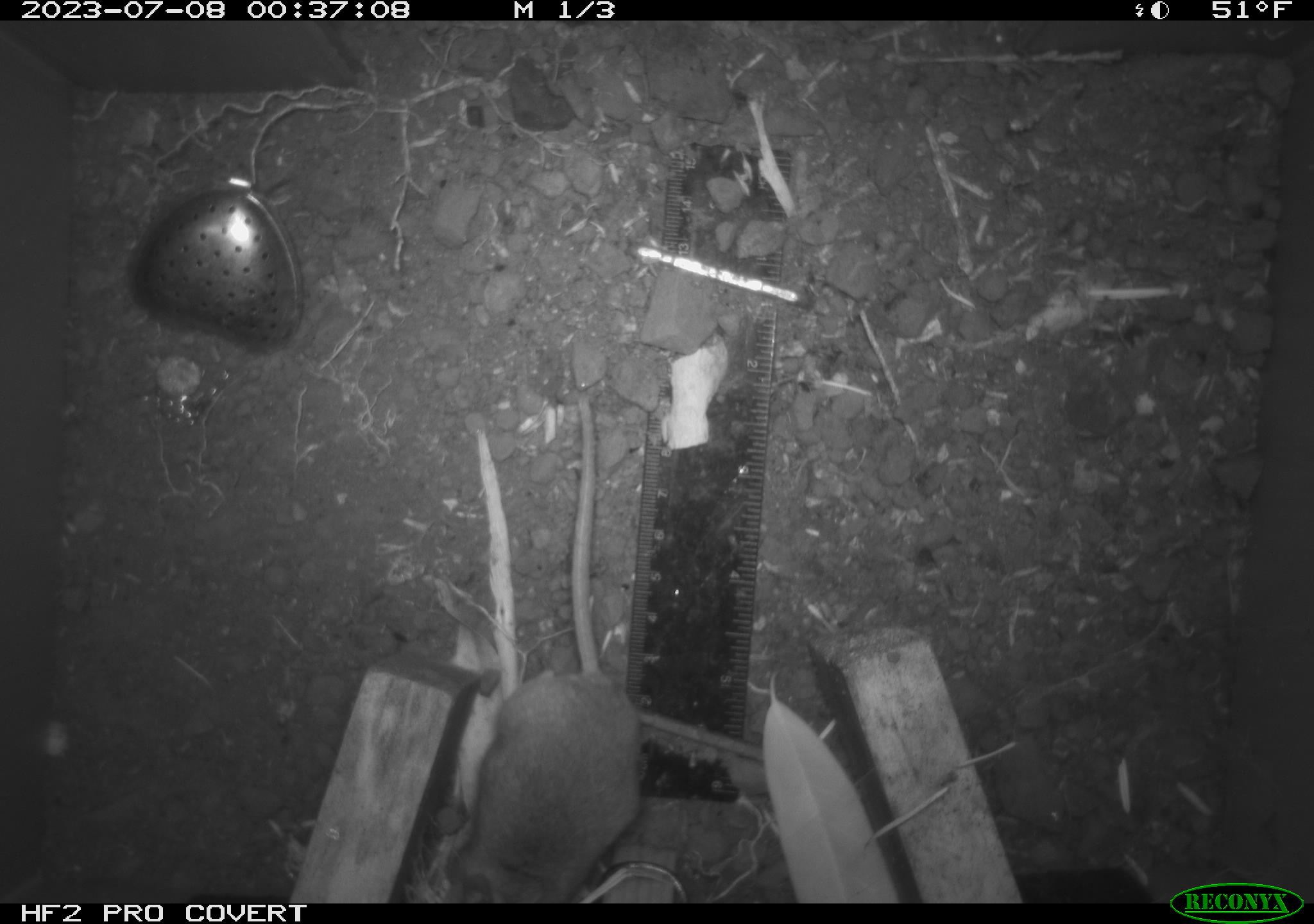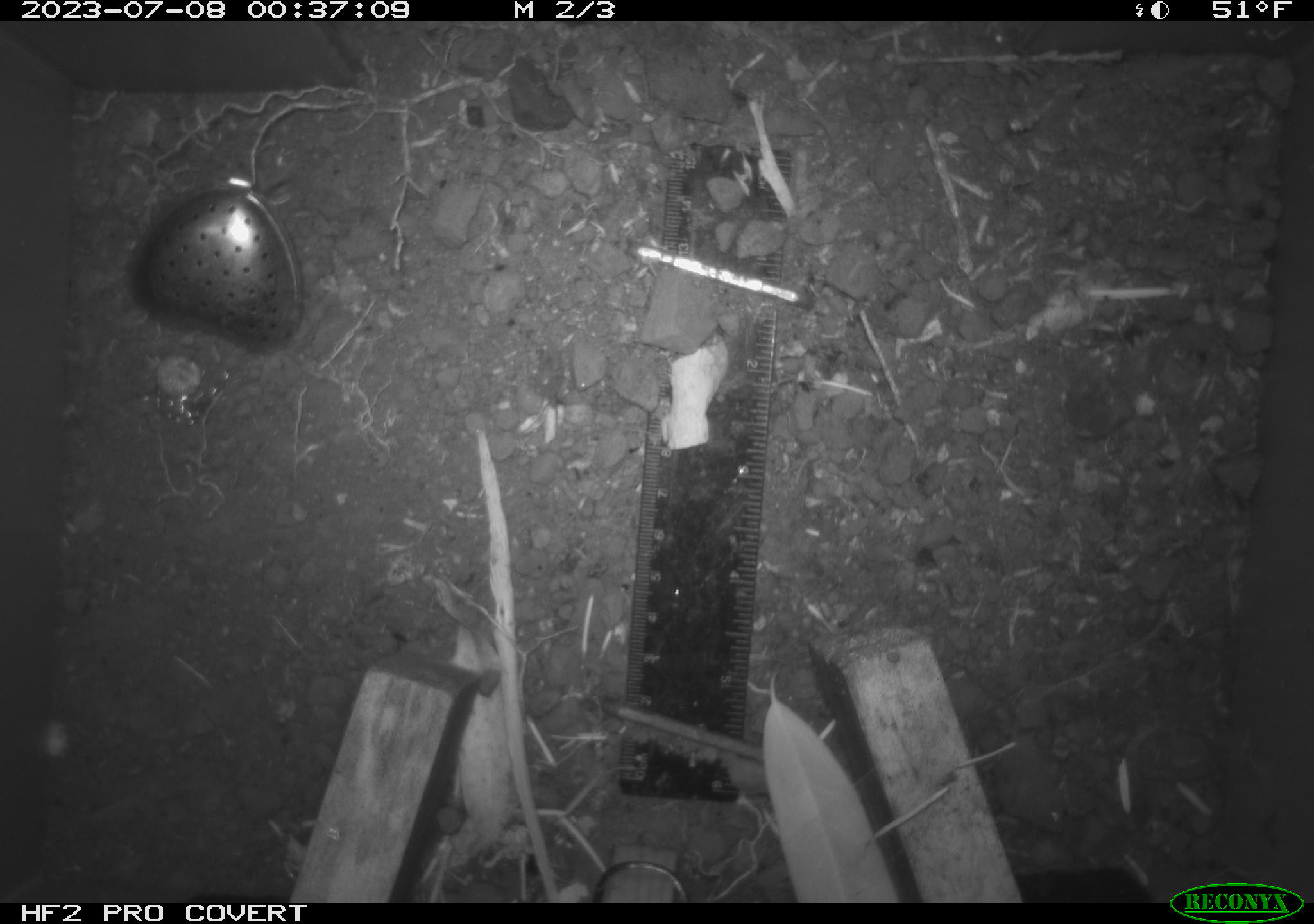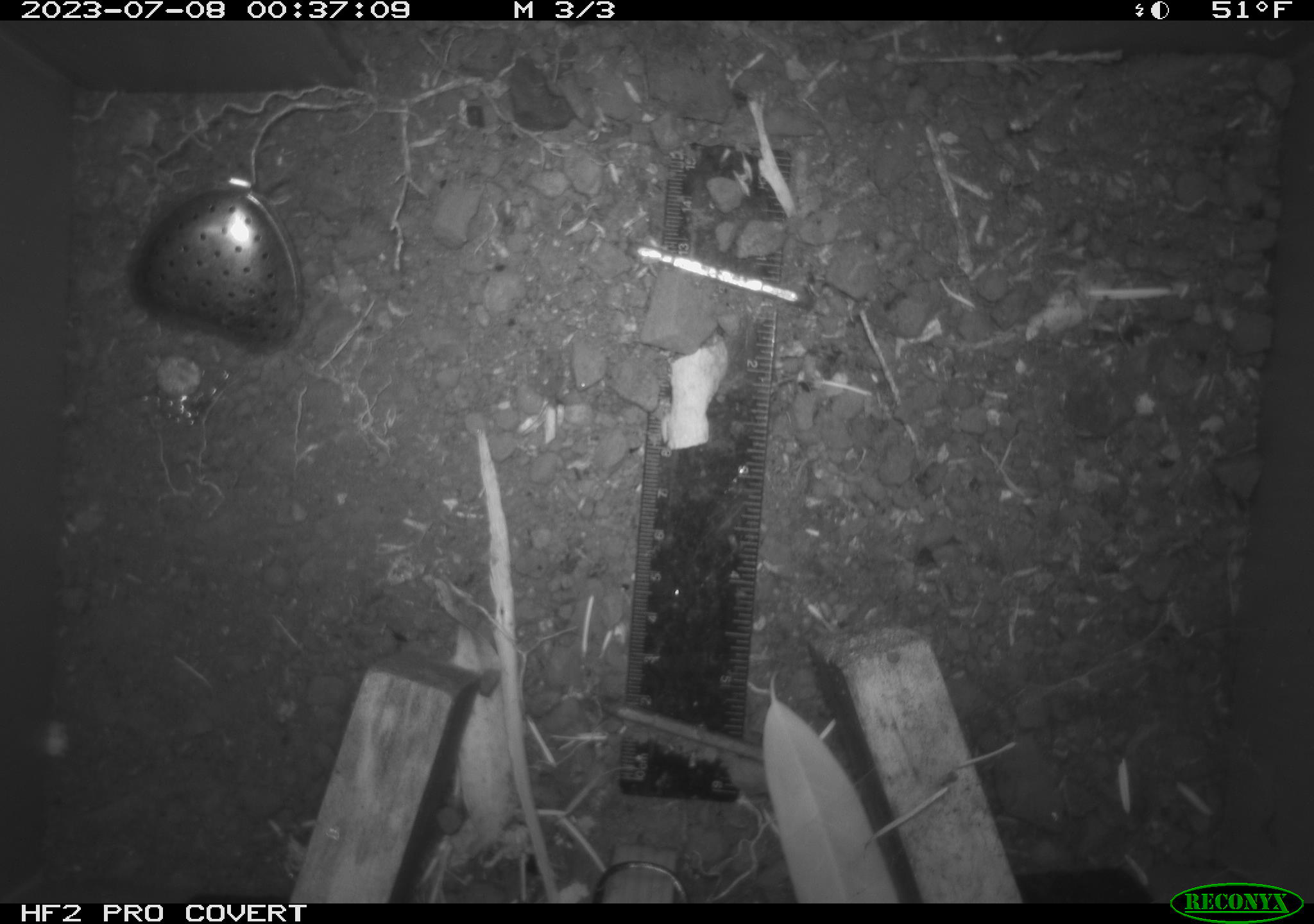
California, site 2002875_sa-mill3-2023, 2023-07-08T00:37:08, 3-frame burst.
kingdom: Animalia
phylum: Chordata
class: Mammalia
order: Rodentia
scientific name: Rodentia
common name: mouse species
Mouse species (Rodentia).